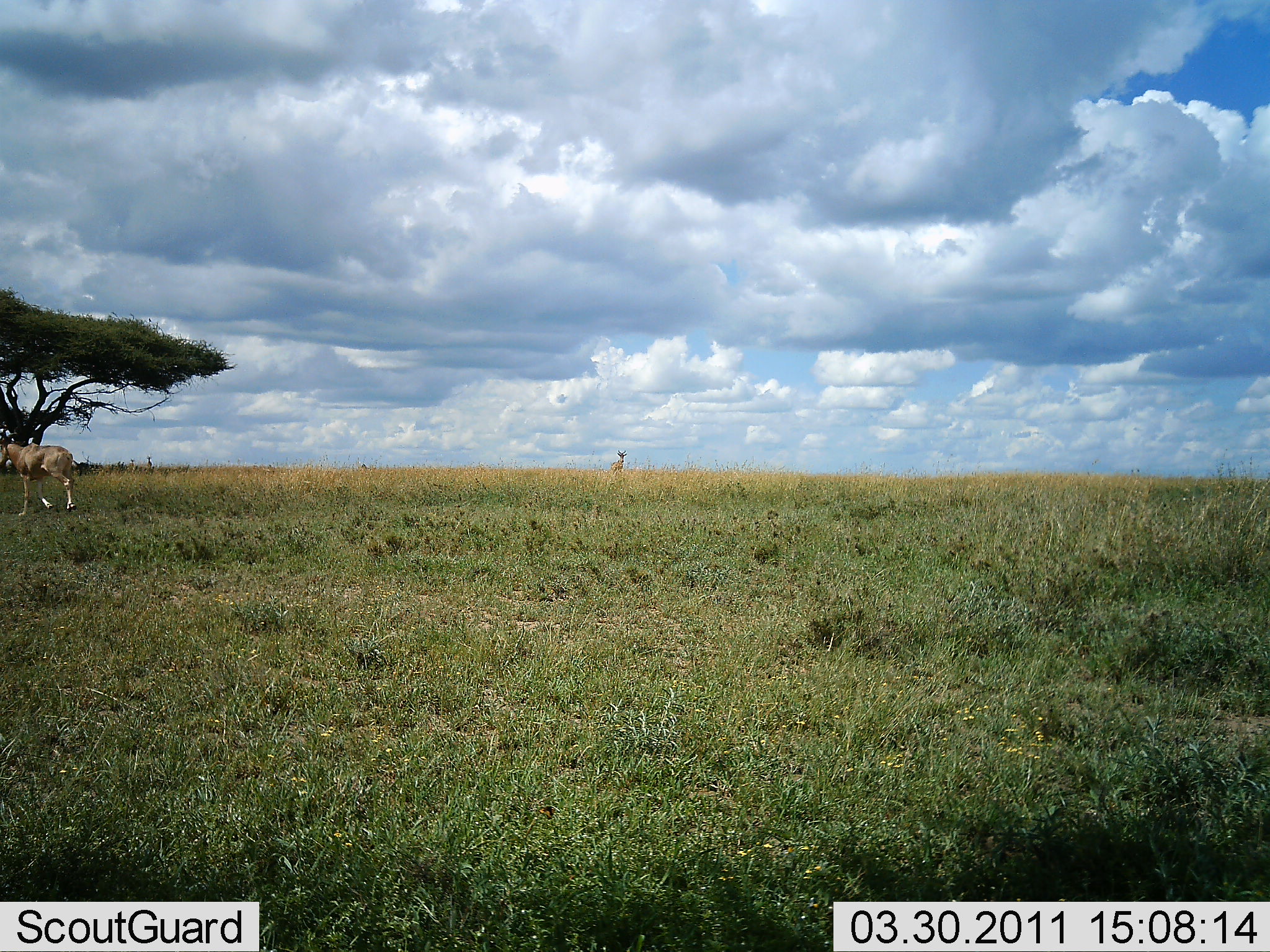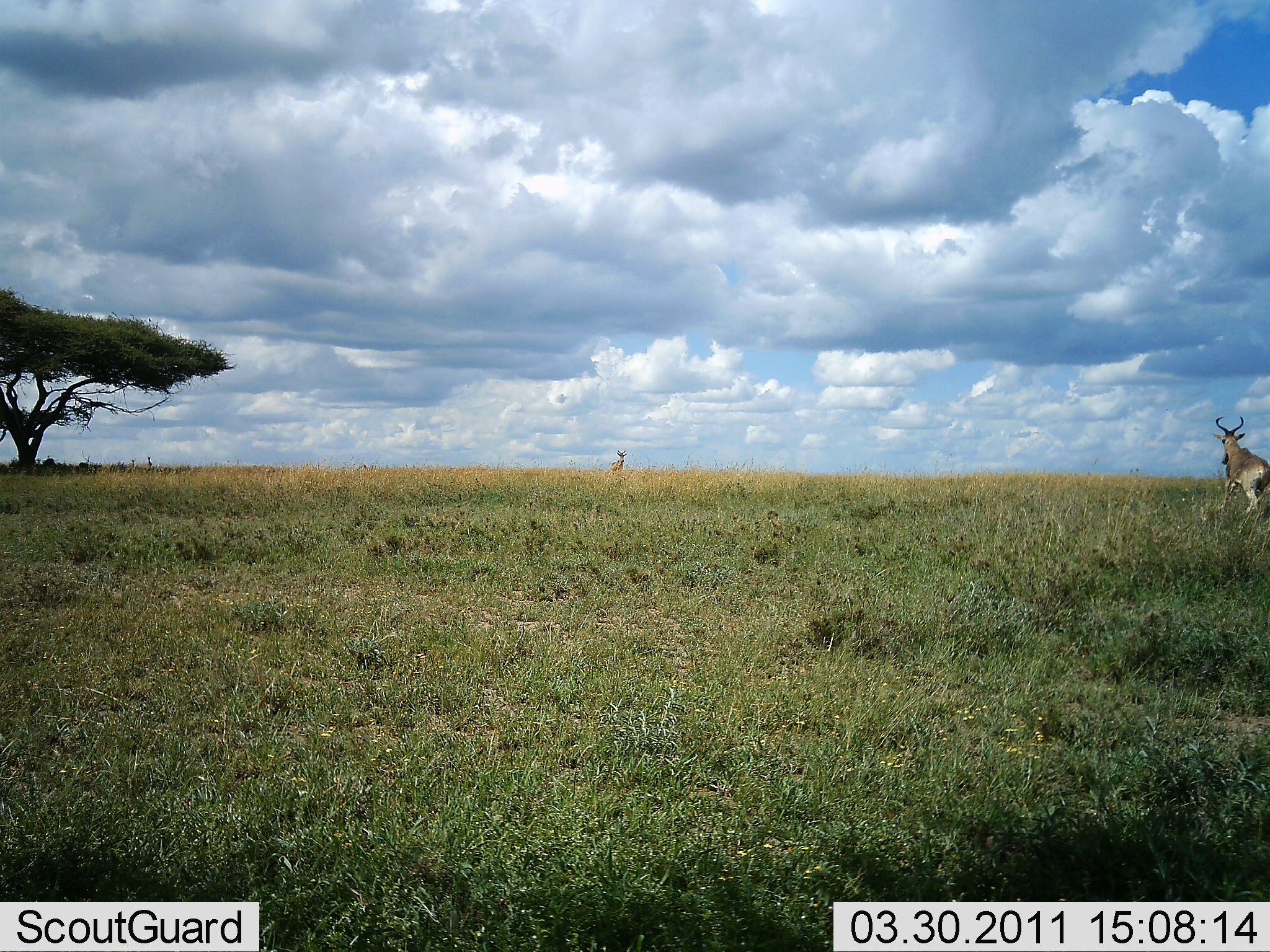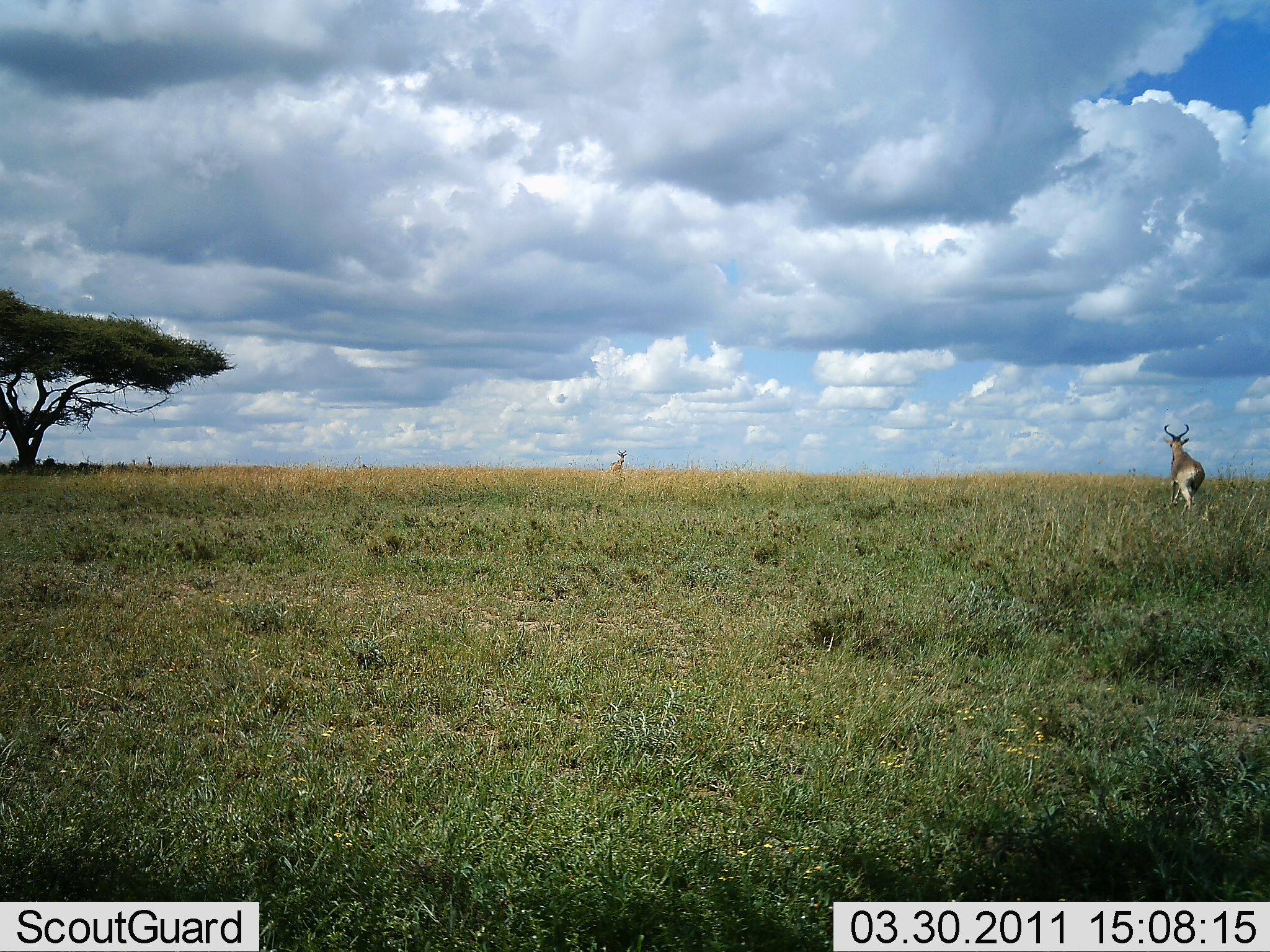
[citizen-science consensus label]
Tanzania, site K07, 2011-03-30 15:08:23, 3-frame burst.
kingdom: Animalia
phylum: Chordata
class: Mammalia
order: Artiodactyla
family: Bovidae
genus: Alcelaphus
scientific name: Alcelaphus buselaphus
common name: hartebeest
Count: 3.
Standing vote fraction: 38%.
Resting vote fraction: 0%.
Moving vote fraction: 92%.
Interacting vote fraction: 8%.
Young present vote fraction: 0%.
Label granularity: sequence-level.